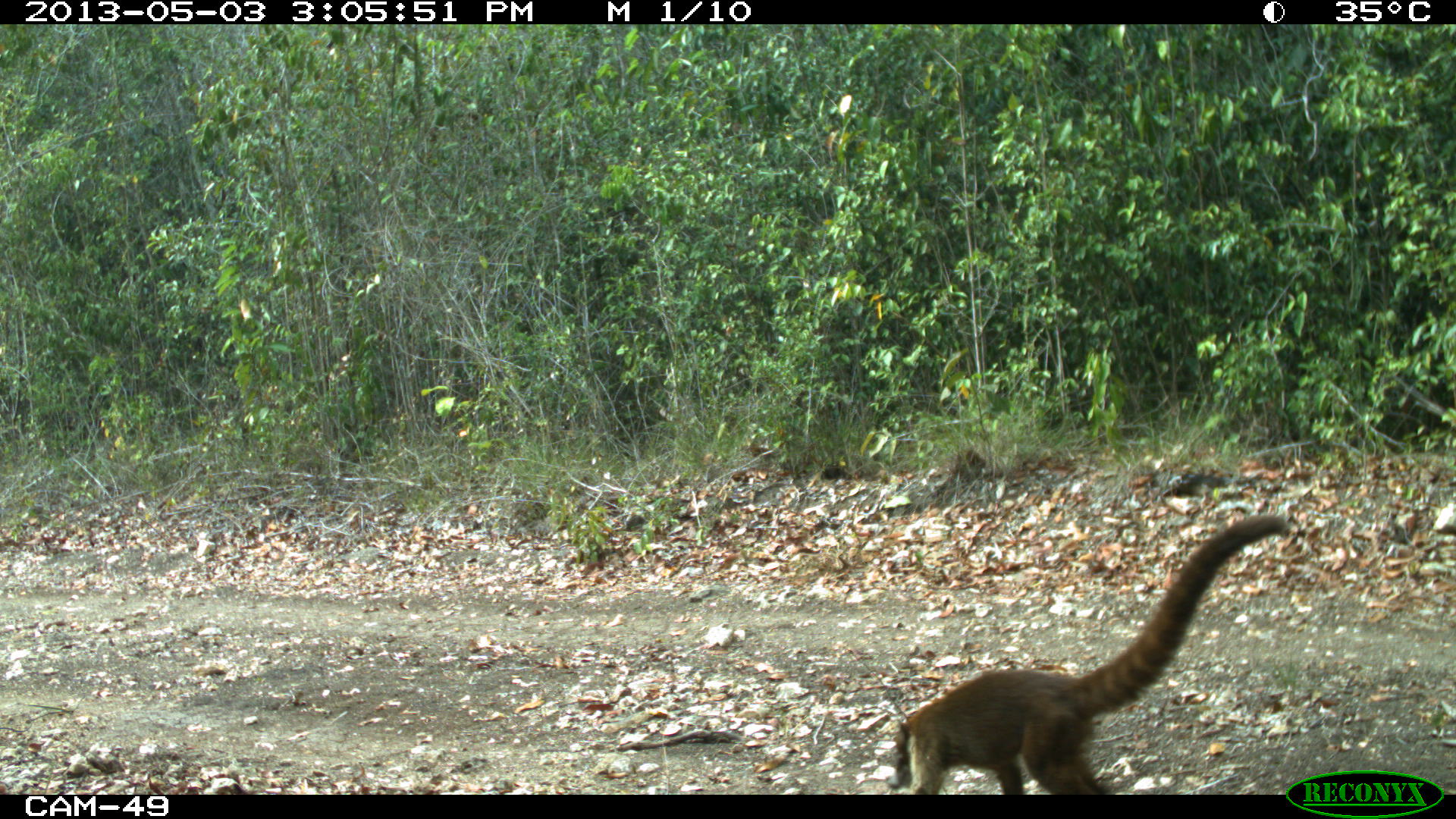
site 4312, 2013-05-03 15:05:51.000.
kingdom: Animalia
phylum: Chordata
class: Mammalia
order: Carnivora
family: Procyonidae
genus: Nasua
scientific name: Nasua narica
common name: white-nosed coati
Nasua narica (white-nosed coati), count 1.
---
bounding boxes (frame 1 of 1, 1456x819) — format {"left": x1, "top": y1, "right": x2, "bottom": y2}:
nasua narica: {"left": 894, "top": 513, "right": 1283, "bottom": 793}